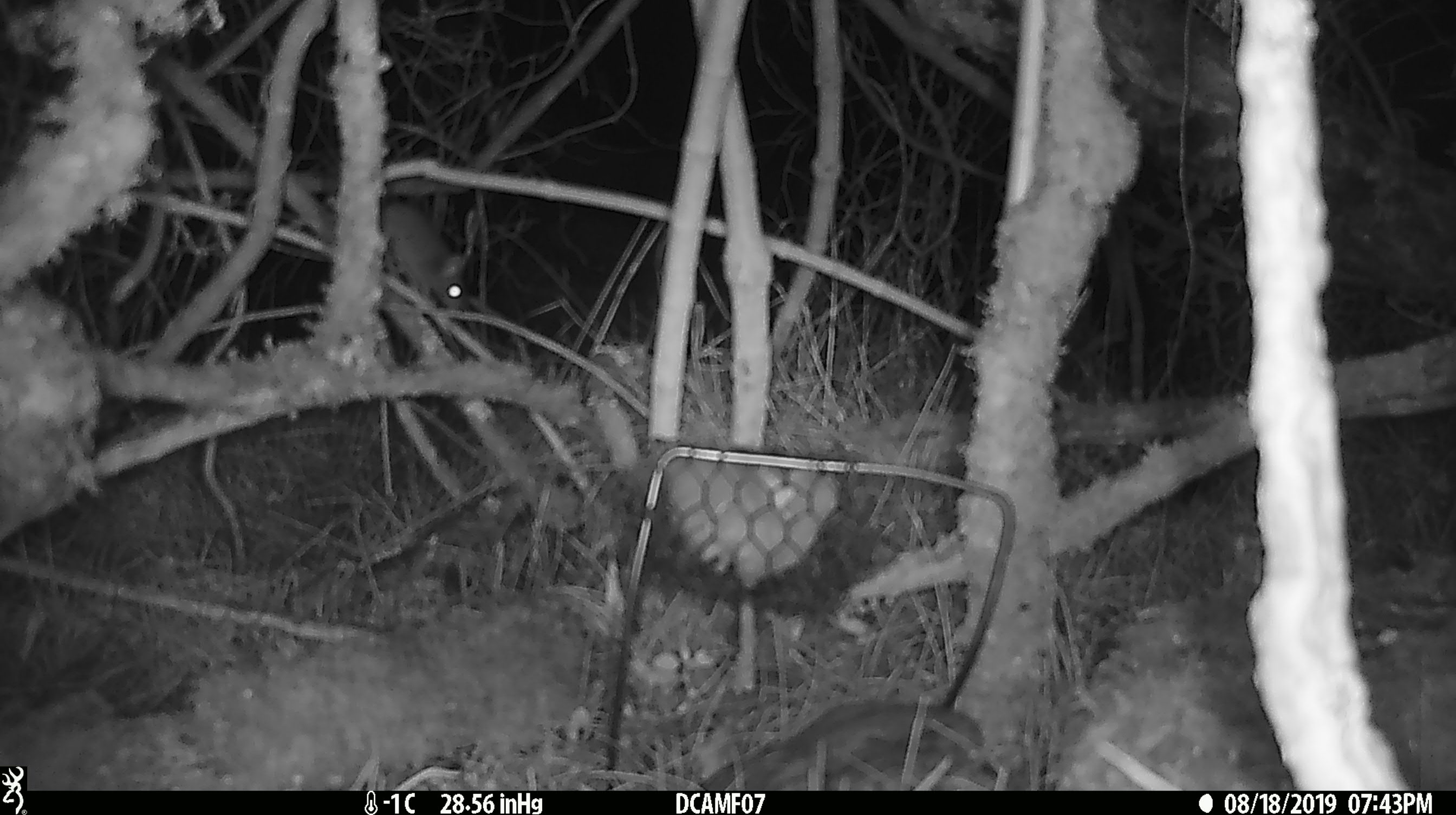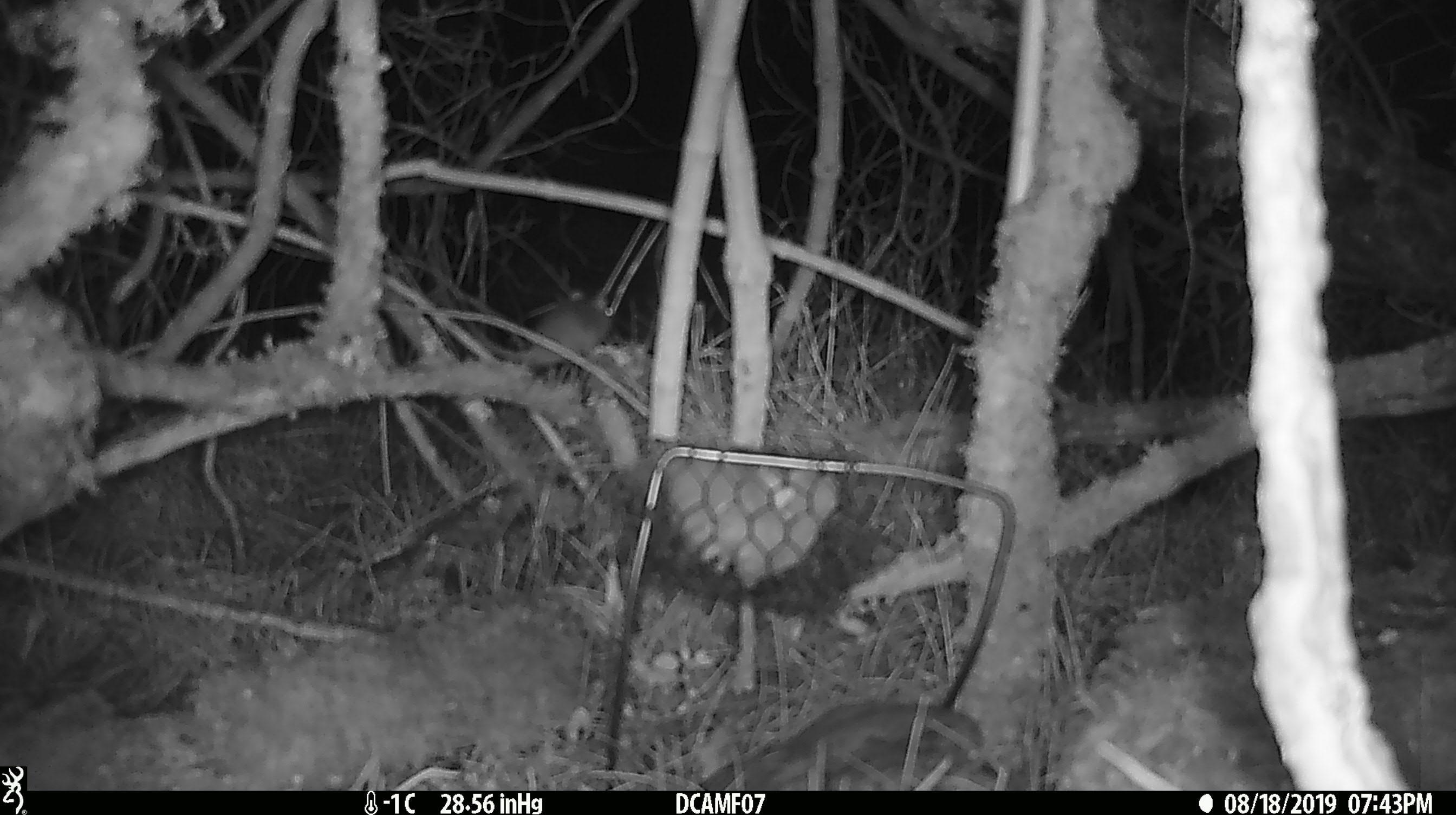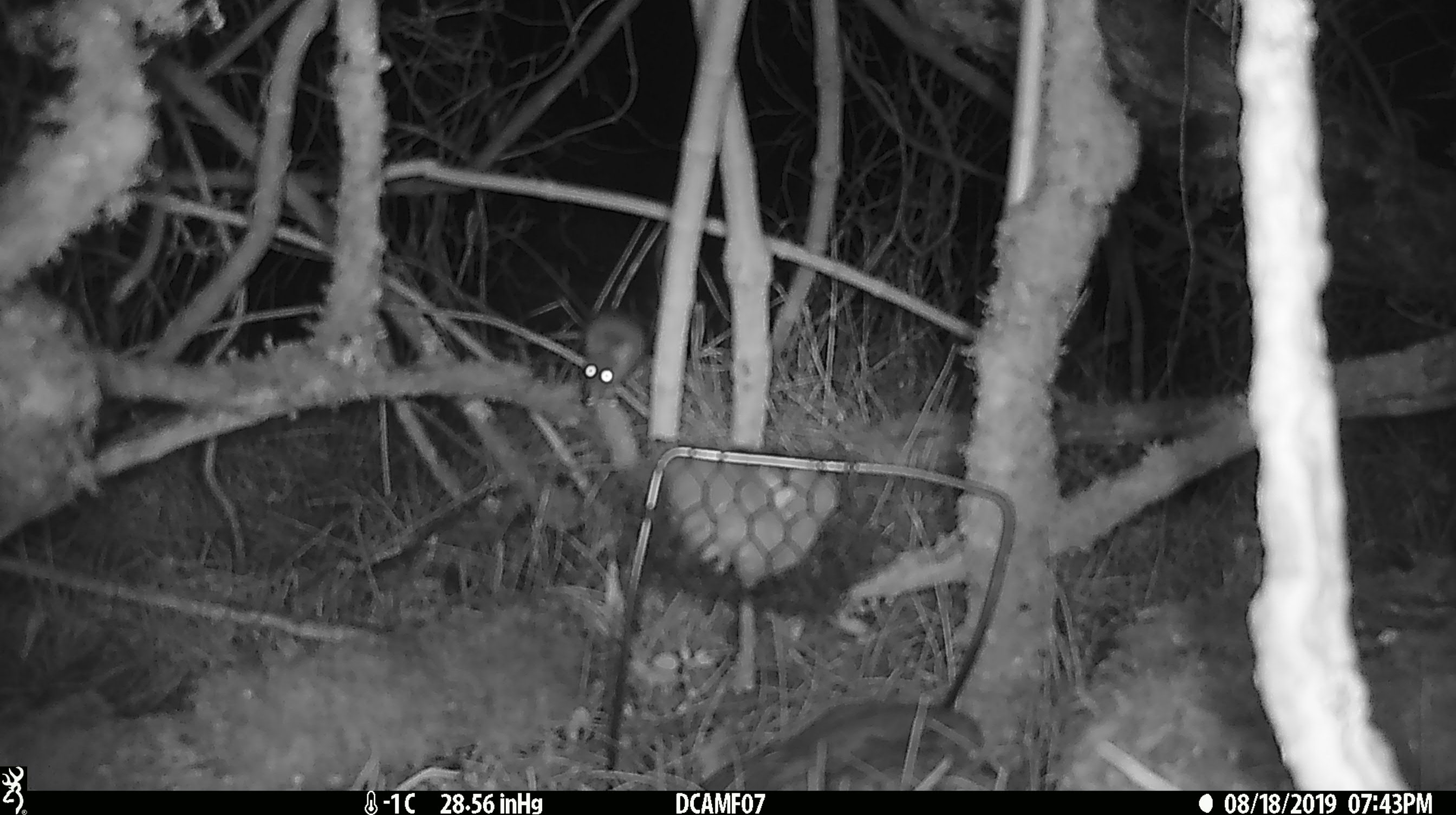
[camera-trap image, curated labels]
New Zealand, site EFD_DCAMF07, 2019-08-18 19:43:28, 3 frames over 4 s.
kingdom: Animalia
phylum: Chordata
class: Mammalia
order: Rodentia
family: Muridae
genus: Mus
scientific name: Mus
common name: mouse